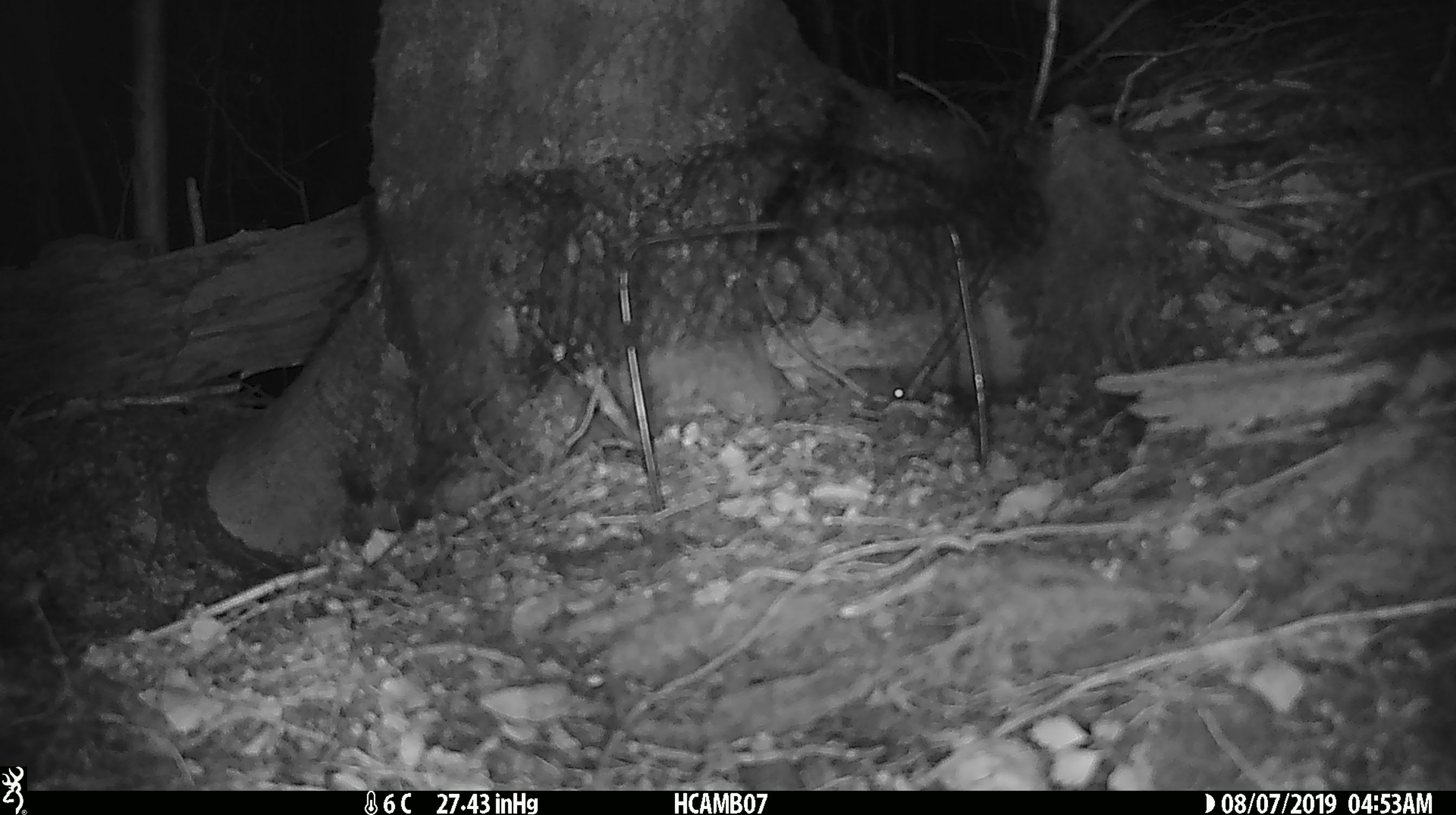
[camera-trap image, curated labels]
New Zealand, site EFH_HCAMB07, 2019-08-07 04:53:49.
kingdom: Animalia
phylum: Chordata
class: Mammalia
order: Rodentia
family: Muridae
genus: Mus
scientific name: Mus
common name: mouse